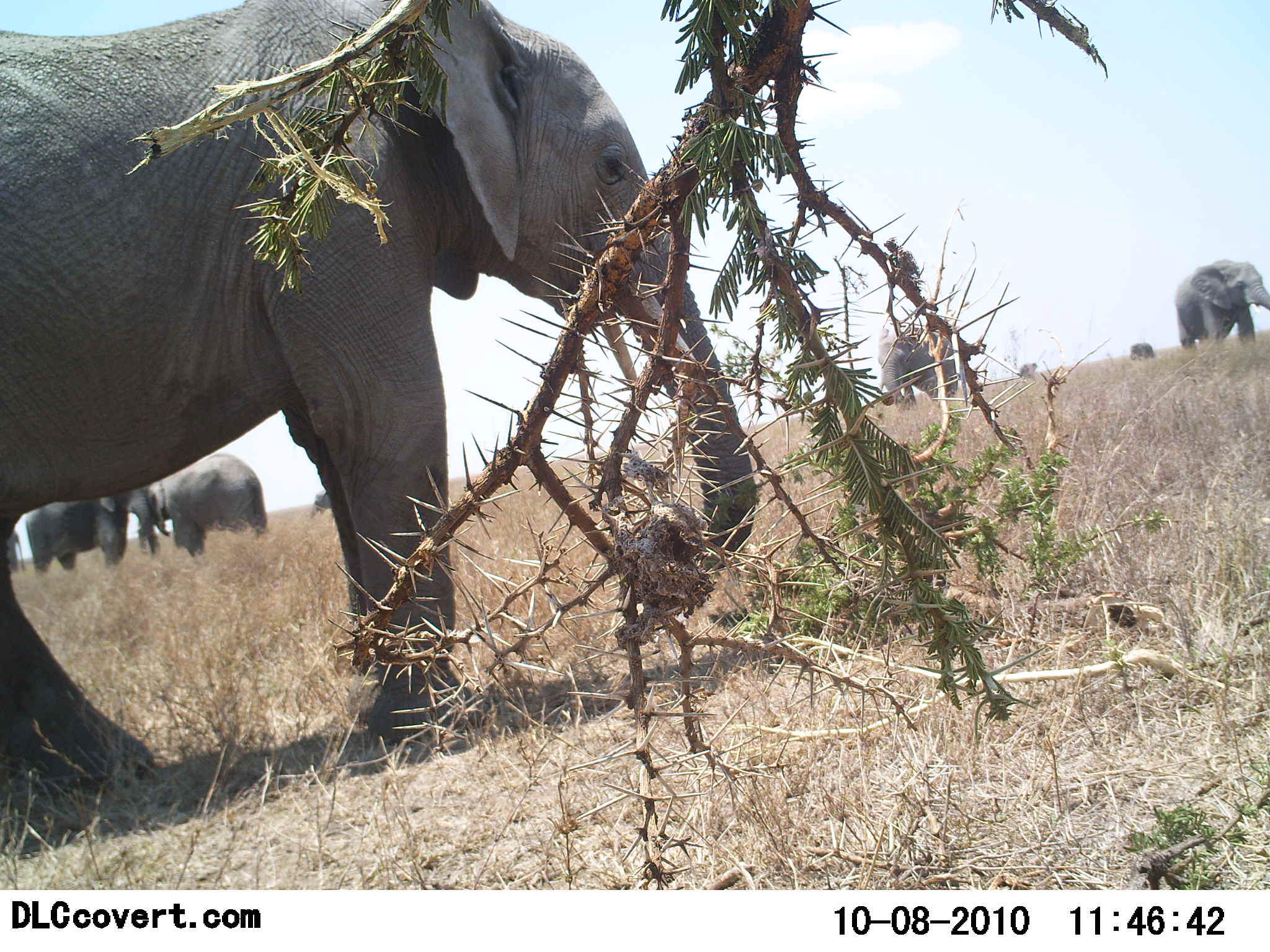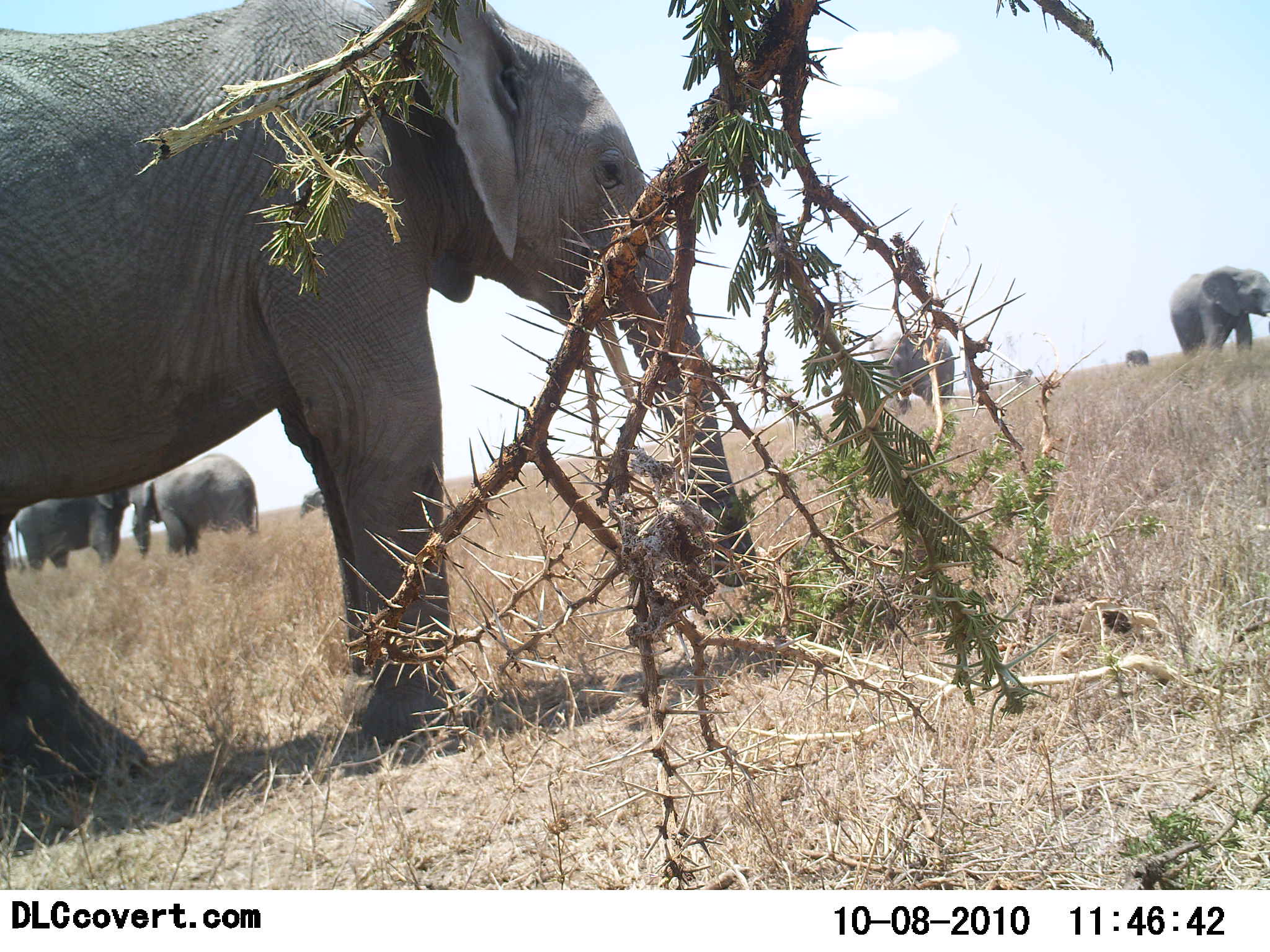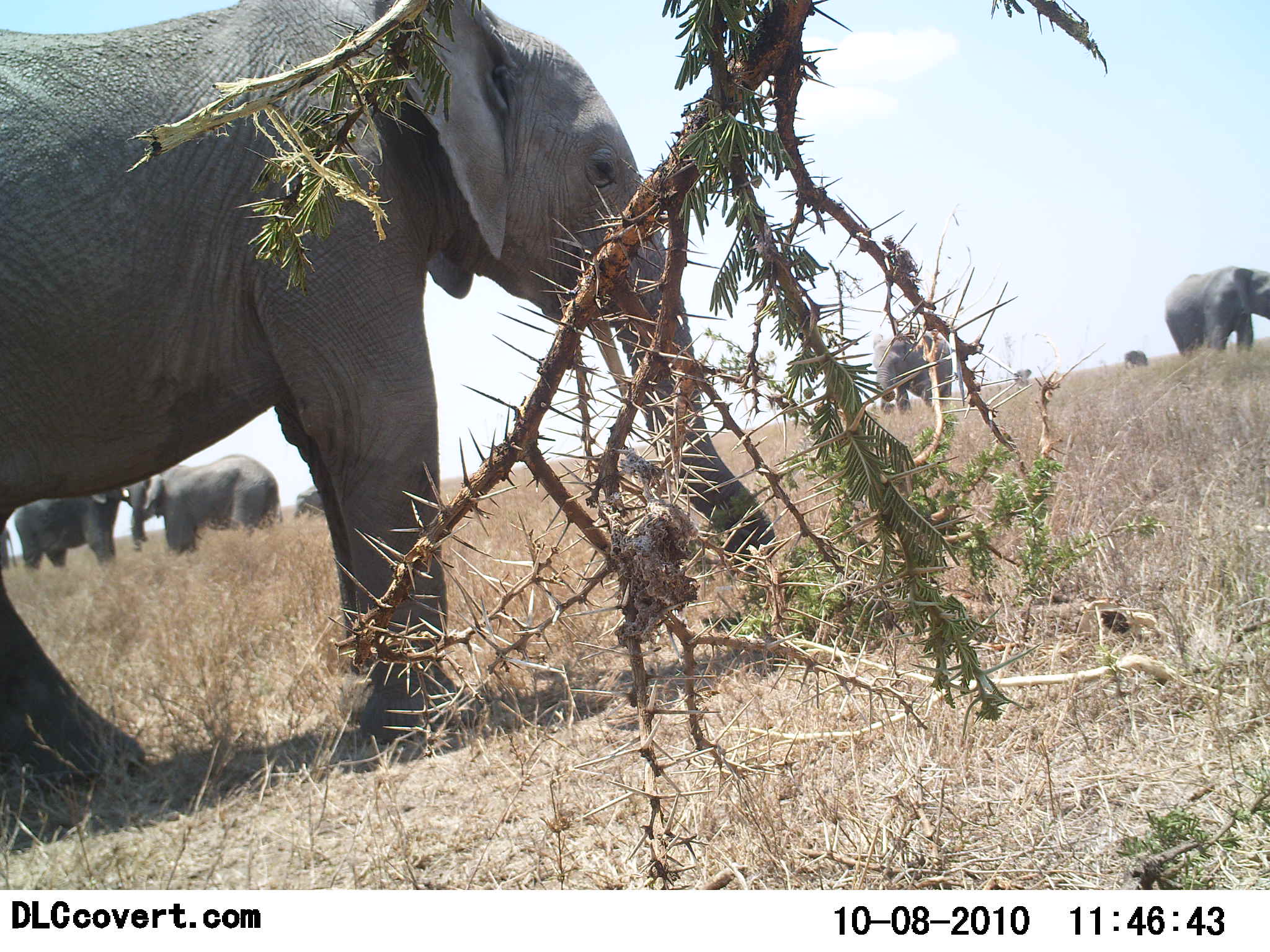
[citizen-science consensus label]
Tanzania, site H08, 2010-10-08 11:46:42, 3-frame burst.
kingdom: Animalia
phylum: Chordata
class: Mammalia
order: Proboscidea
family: Elephantidae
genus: Loxodonta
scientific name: Loxodonta africana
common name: african bush elephant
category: elephant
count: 8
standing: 75%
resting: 0%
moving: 0%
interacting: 17%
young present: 25%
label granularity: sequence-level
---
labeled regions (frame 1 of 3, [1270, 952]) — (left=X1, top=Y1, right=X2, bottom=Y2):
animal: (left=0, top=2, right=754, bottom=828); (left=148, top=451, right=269, bottom=559); (left=24, top=481, right=151, bottom=572); (left=1174, top=259, right=1269, bottom=350); (left=878, top=324, right=960, bottom=413); (left=5, top=526, right=26, bottom=575); (left=308, top=489, right=334, bottom=524); (left=1131, top=341, right=1155, bottom=361); (left=1018, top=362, right=1040, bottom=378)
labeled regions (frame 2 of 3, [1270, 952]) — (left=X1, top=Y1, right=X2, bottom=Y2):
animal: (left=0, top=1, right=842, bottom=703); (left=131, top=449, right=260, bottom=558); (left=12, top=476, right=134, bottom=579); (left=1170, top=266, right=1270, bottom=360); (left=870, top=330, right=955, bottom=416); (left=300, top=480, right=328, bottom=522); (left=1125, top=349, right=1151, bottom=370); (left=1014, top=369, right=1033, bottom=388)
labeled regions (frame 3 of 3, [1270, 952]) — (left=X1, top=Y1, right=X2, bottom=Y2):
animal: (left=0, top=0, right=781, bottom=782); (left=126, top=453, right=283, bottom=555); (left=1164, top=266, right=1270, bottom=357); (left=13, top=485, right=127, bottom=569); (left=873, top=334, right=955, bottom=418); (left=292, top=486, right=325, bottom=521); (left=3, top=526, right=16, bottom=568); (left=1124, top=349, right=1148, bottom=366); (left=1014, top=369, right=1031, bottom=387)